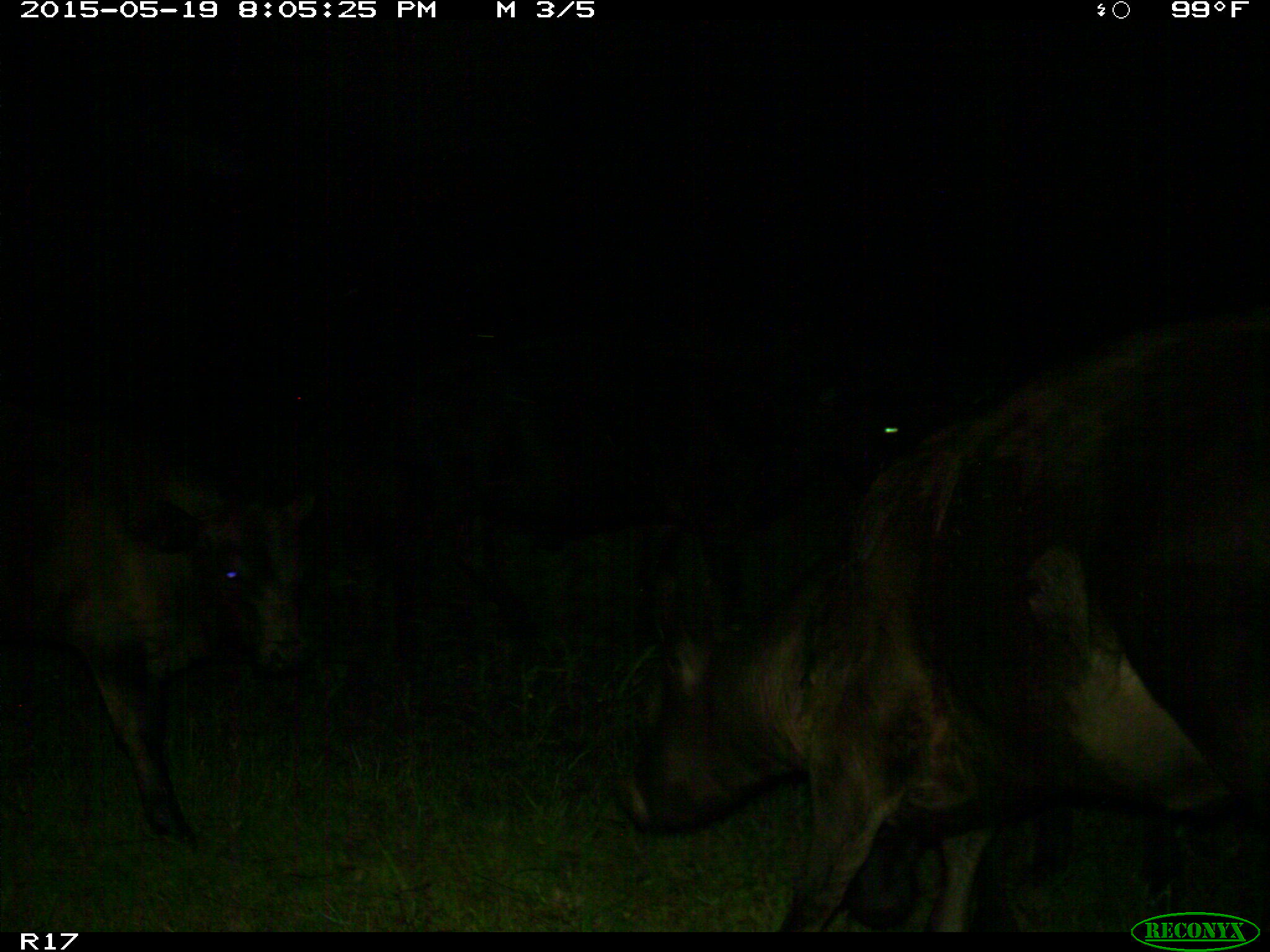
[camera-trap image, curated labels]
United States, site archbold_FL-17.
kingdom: Animalia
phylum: Chordata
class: Mammalia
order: Artiodactyla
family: Bovidae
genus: Bos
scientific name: Bos taurus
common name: domestic cow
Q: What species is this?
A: Bos taurus (domestic cow).